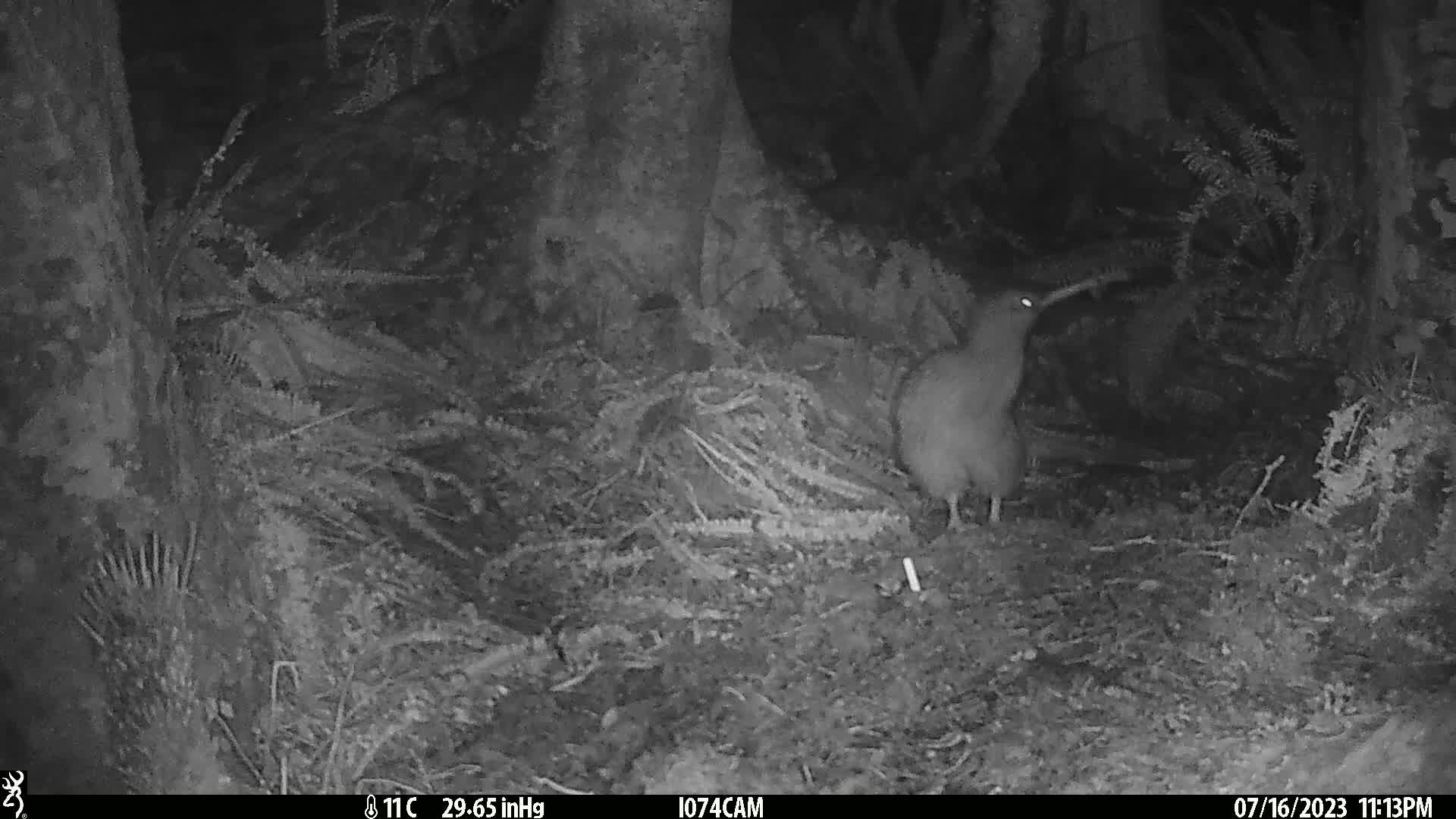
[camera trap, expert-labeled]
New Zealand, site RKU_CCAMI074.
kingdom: Animalia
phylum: Chordata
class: Aves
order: Apterygiformes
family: Apterygidae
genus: Apteryx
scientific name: Apteryx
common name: kiwi